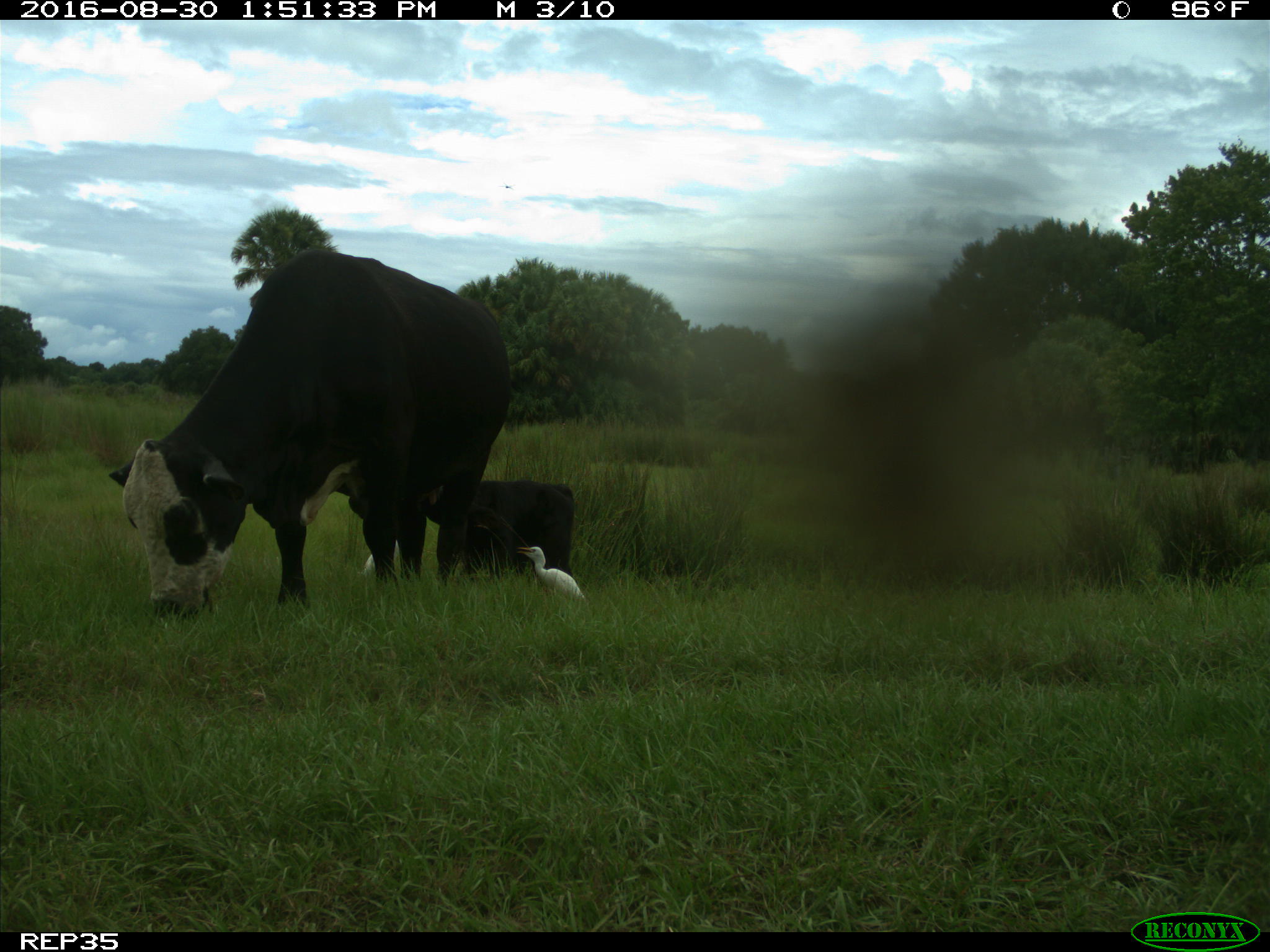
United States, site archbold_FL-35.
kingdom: Animalia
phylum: Chordata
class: Mammalia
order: Artiodactyla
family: Bovidae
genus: Bos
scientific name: Bos taurus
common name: domestic cow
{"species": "Bos taurus (domestic cow)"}